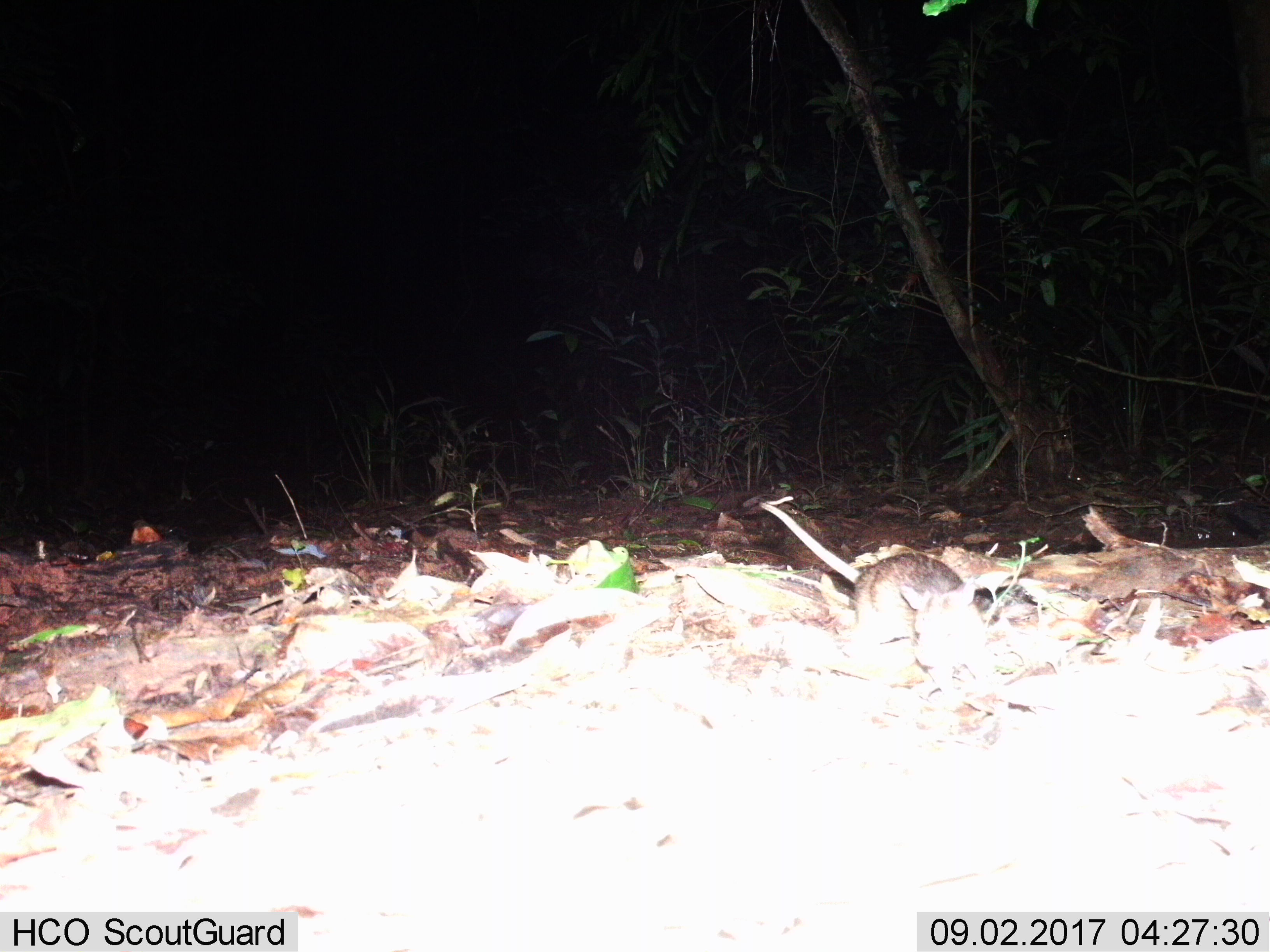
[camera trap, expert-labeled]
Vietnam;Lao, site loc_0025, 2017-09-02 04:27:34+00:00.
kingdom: Animalia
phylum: Chordata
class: Mammalia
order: Rodentia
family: Muridae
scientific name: Muridae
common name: old-world mice and rats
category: unidentified murid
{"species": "unidentified murid (old-world mice and rats) (Muridae)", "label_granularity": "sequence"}